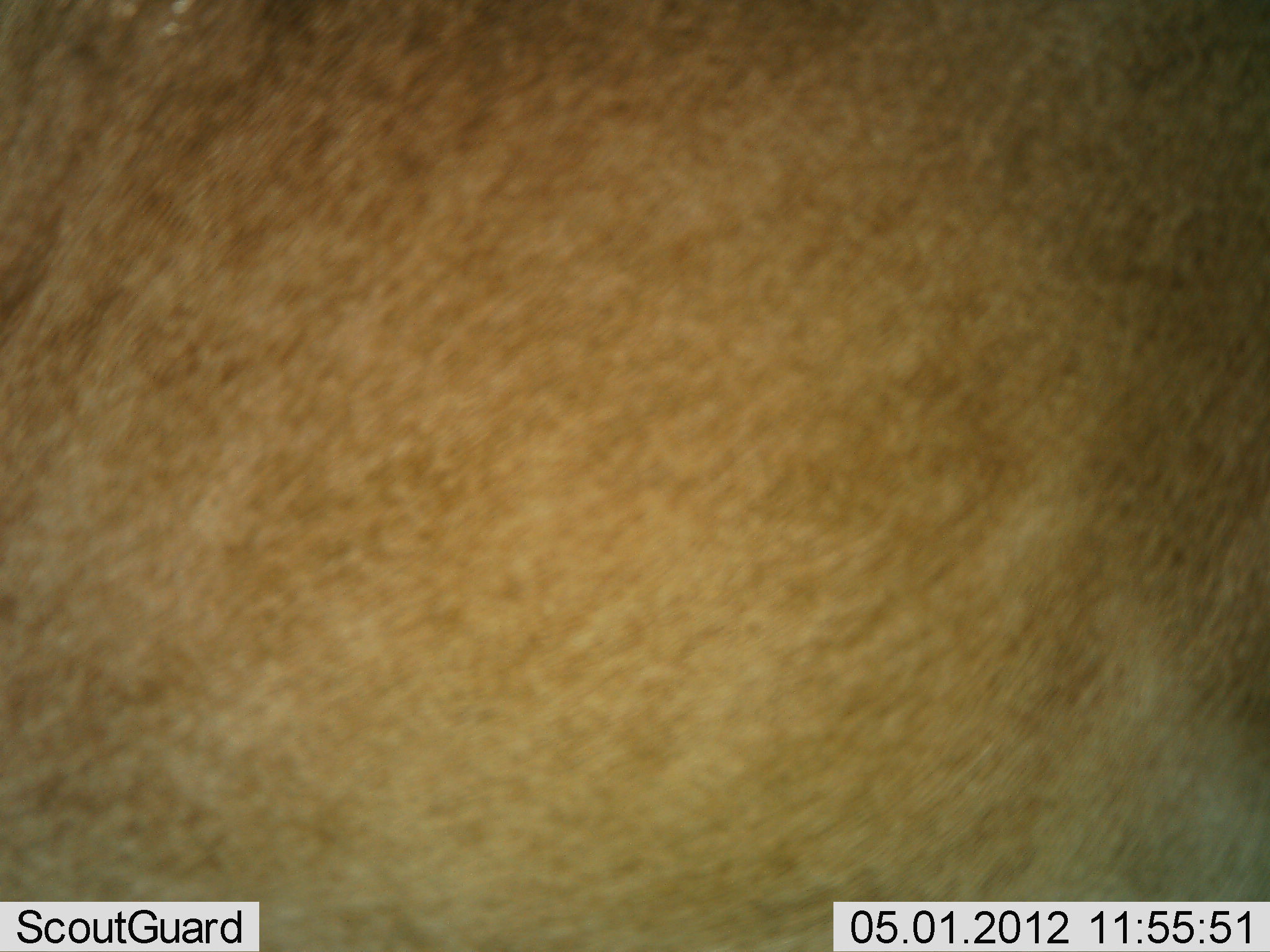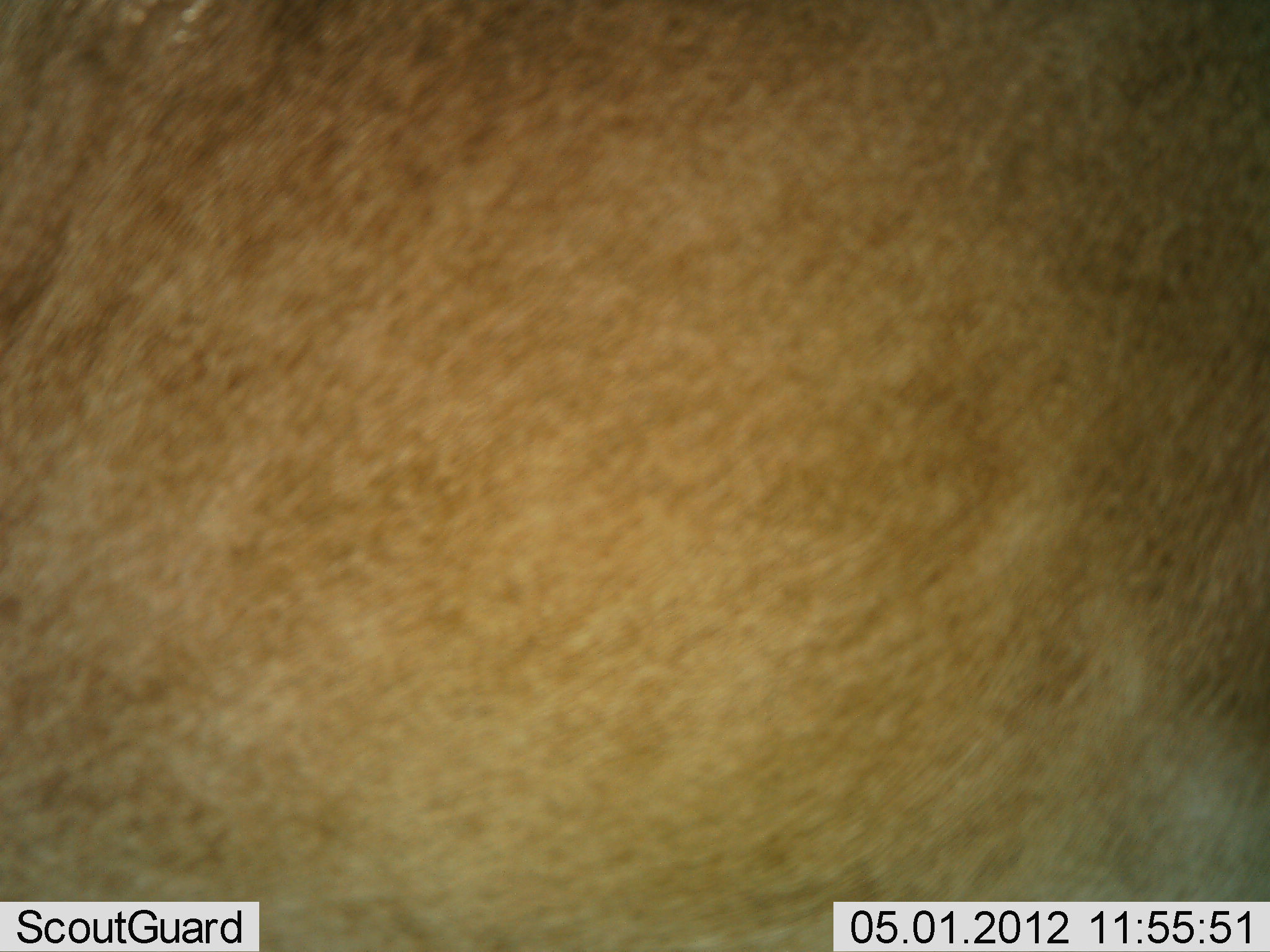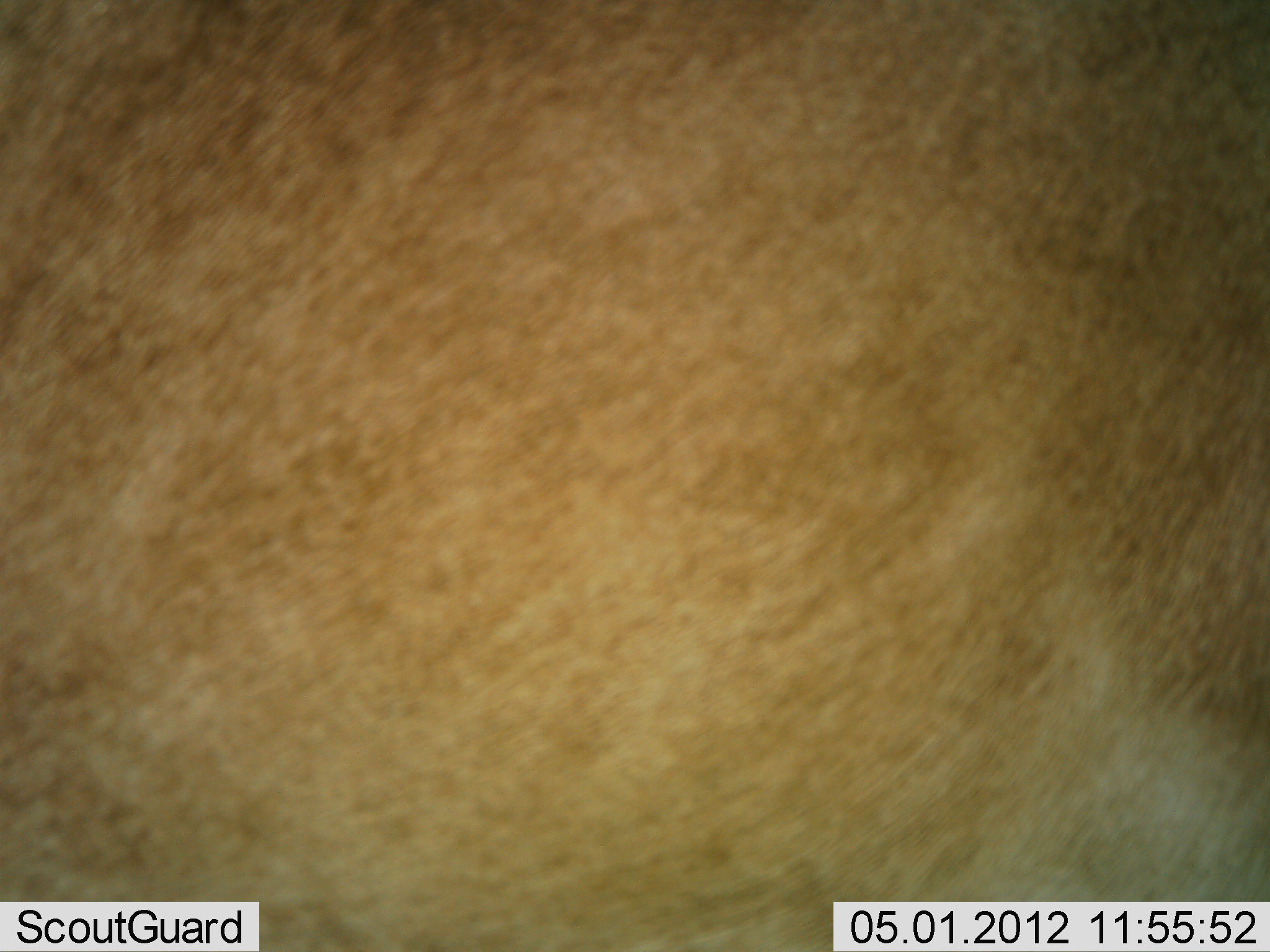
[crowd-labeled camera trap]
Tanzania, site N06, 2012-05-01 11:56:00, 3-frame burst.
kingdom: Animalia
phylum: Chordata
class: Mammalia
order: Artiodactyla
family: Bovidae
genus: Alcelaphus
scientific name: Alcelaphus buselaphus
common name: hartebeest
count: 1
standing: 100%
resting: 0%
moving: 0%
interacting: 0%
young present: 0%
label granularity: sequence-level